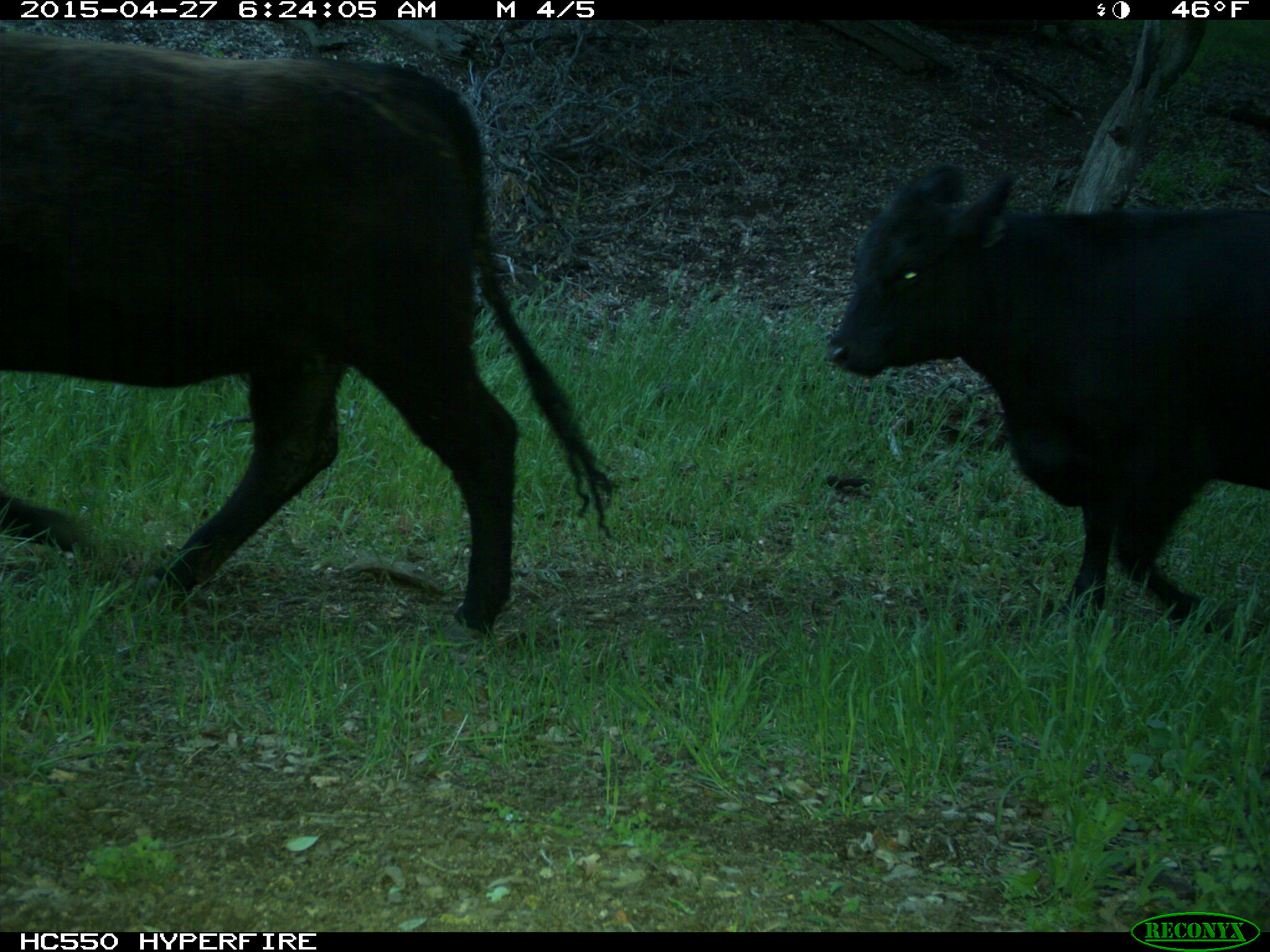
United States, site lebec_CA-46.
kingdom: Animalia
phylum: Chordata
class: Mammalia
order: Artiodactyla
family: Bovidae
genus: Bos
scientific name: Bos taurus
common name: domestic cow